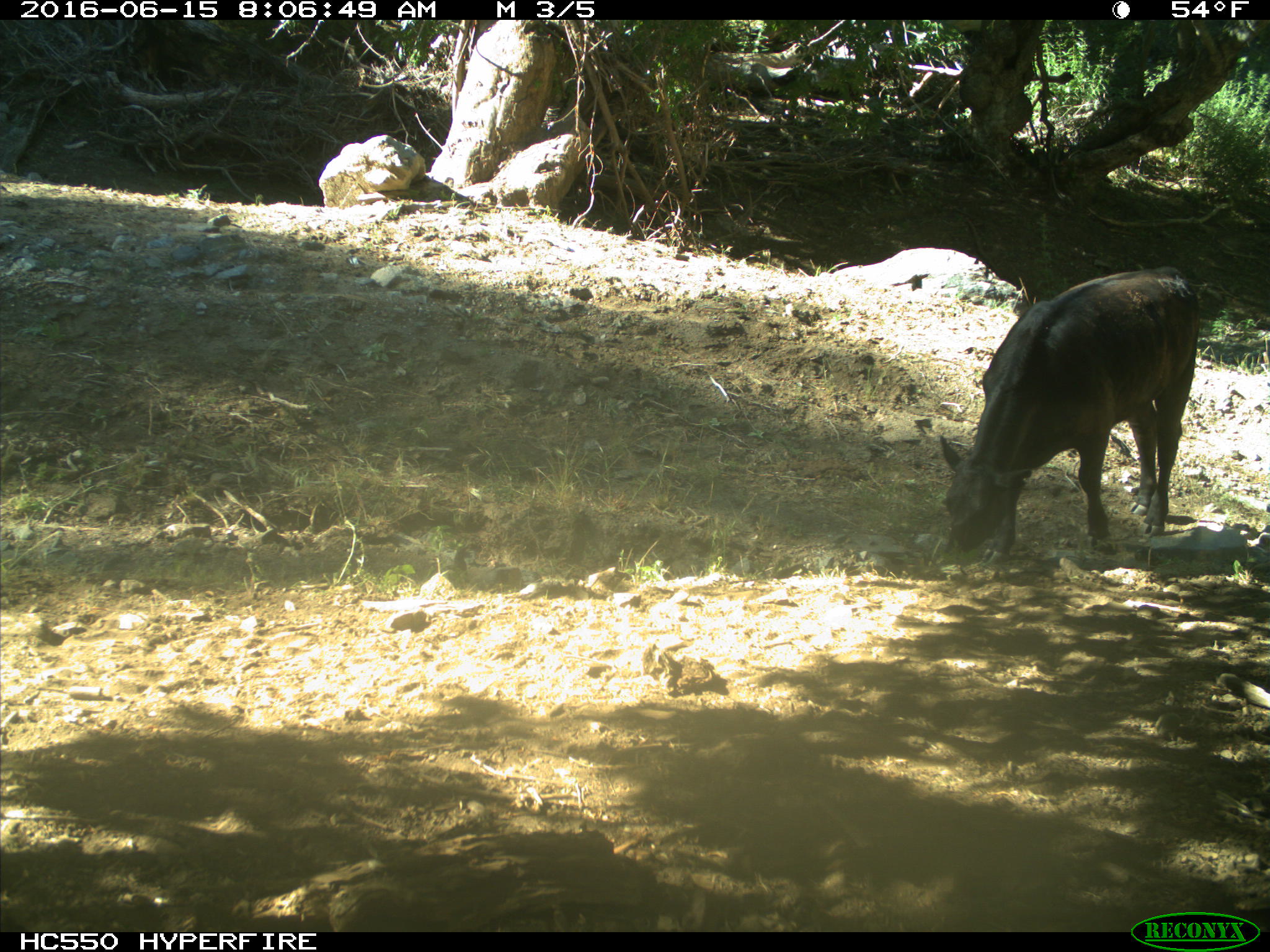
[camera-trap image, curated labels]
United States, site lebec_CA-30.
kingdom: Animalia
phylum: Chordata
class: Mammalia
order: Artiodactyla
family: Bovidae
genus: Bos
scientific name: Bos taurus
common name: domestic cow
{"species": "Bos taurus (domestic cow)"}